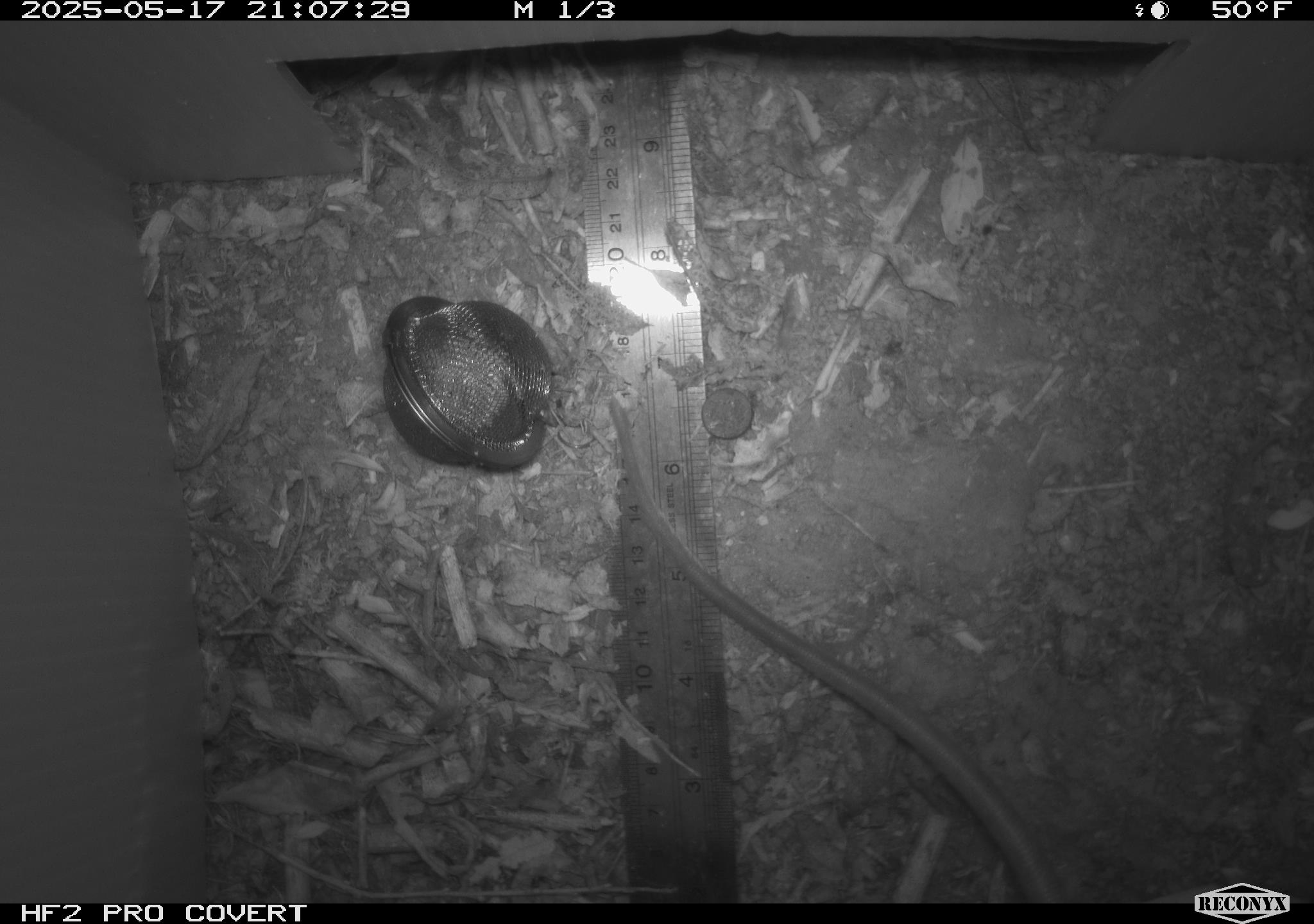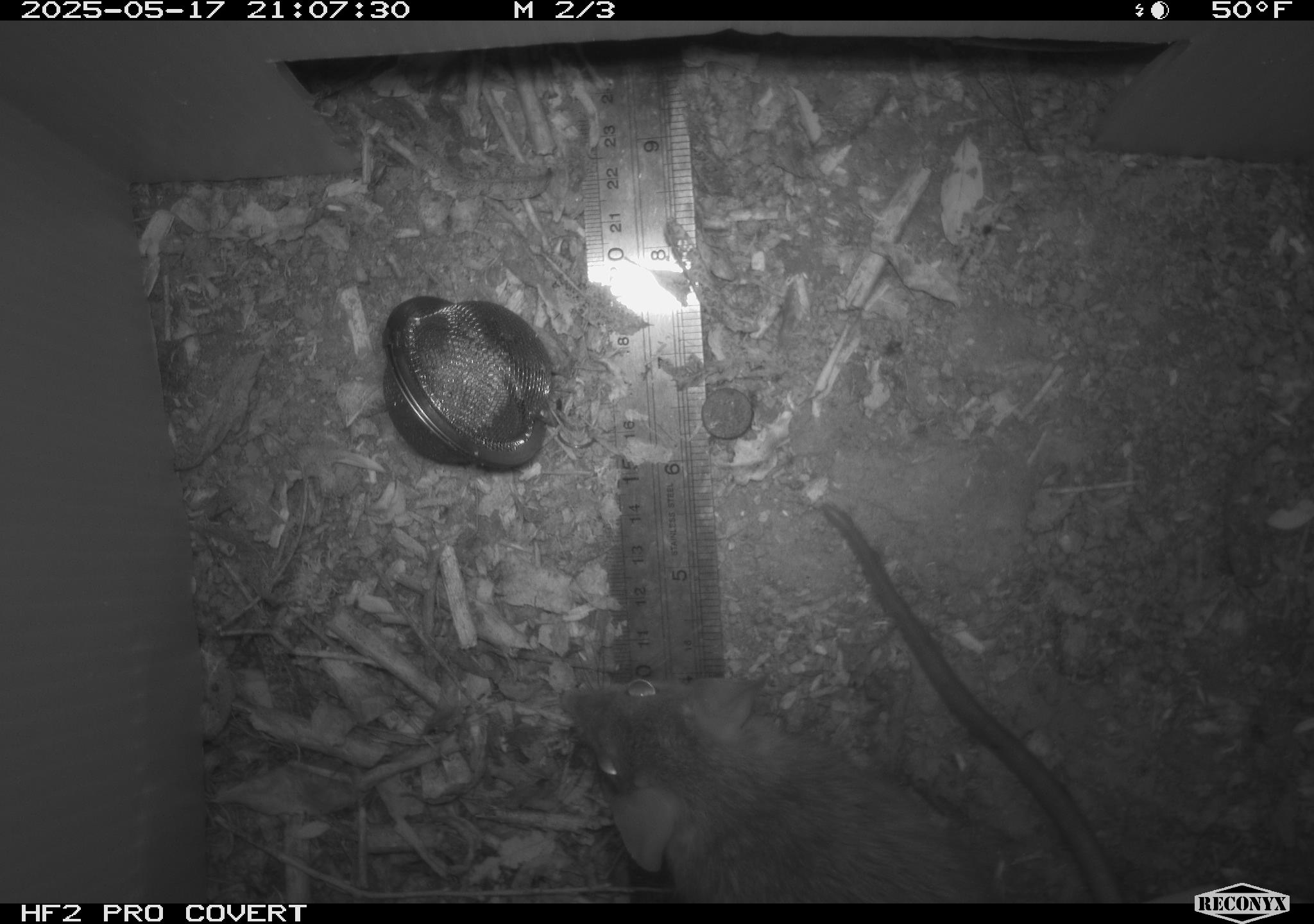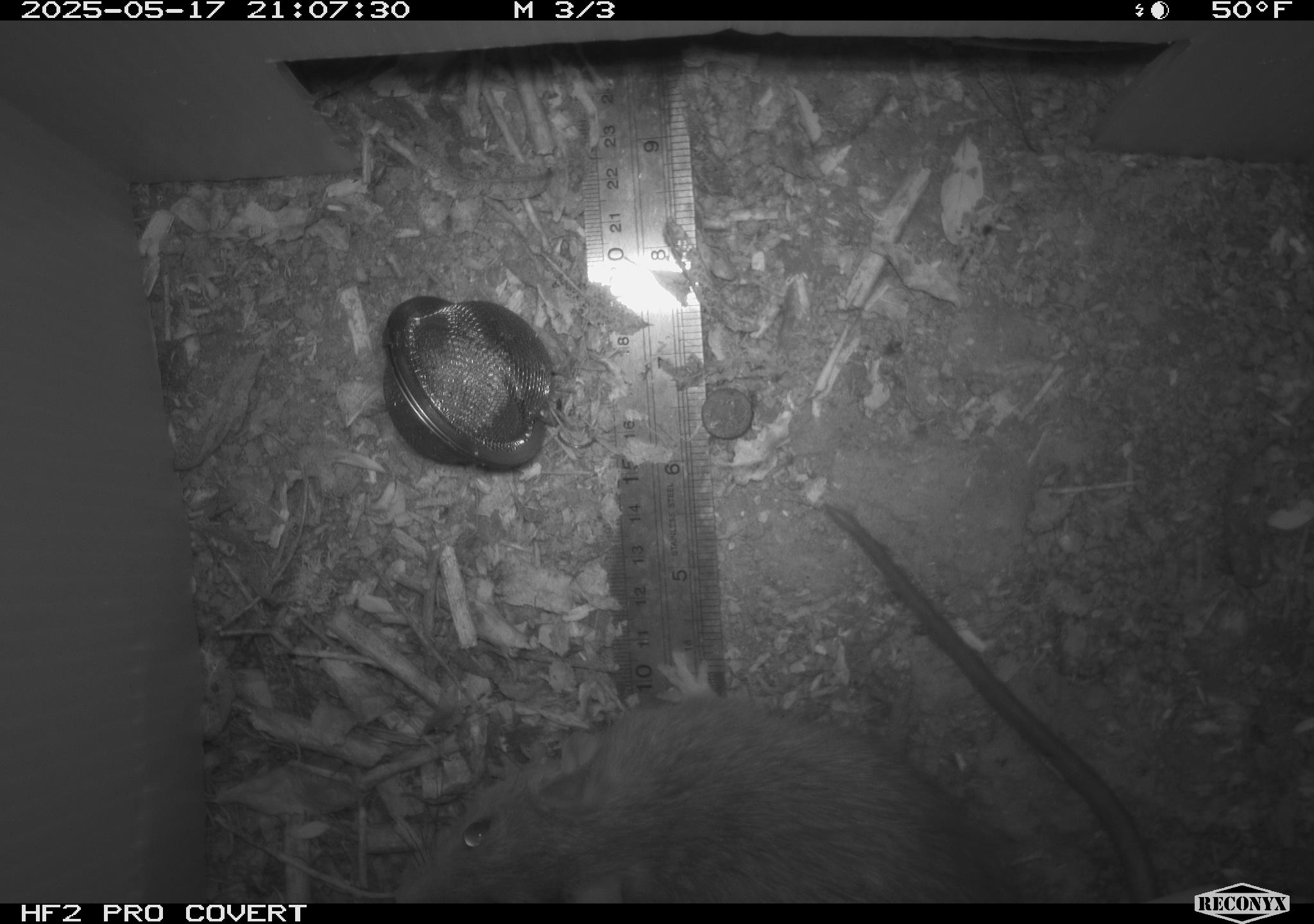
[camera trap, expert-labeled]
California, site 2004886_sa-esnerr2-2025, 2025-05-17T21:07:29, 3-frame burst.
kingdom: Animalia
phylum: Chordata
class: Mammalia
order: Rodentia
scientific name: Rodentia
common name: rodent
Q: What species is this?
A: Rodent (Rodentia).